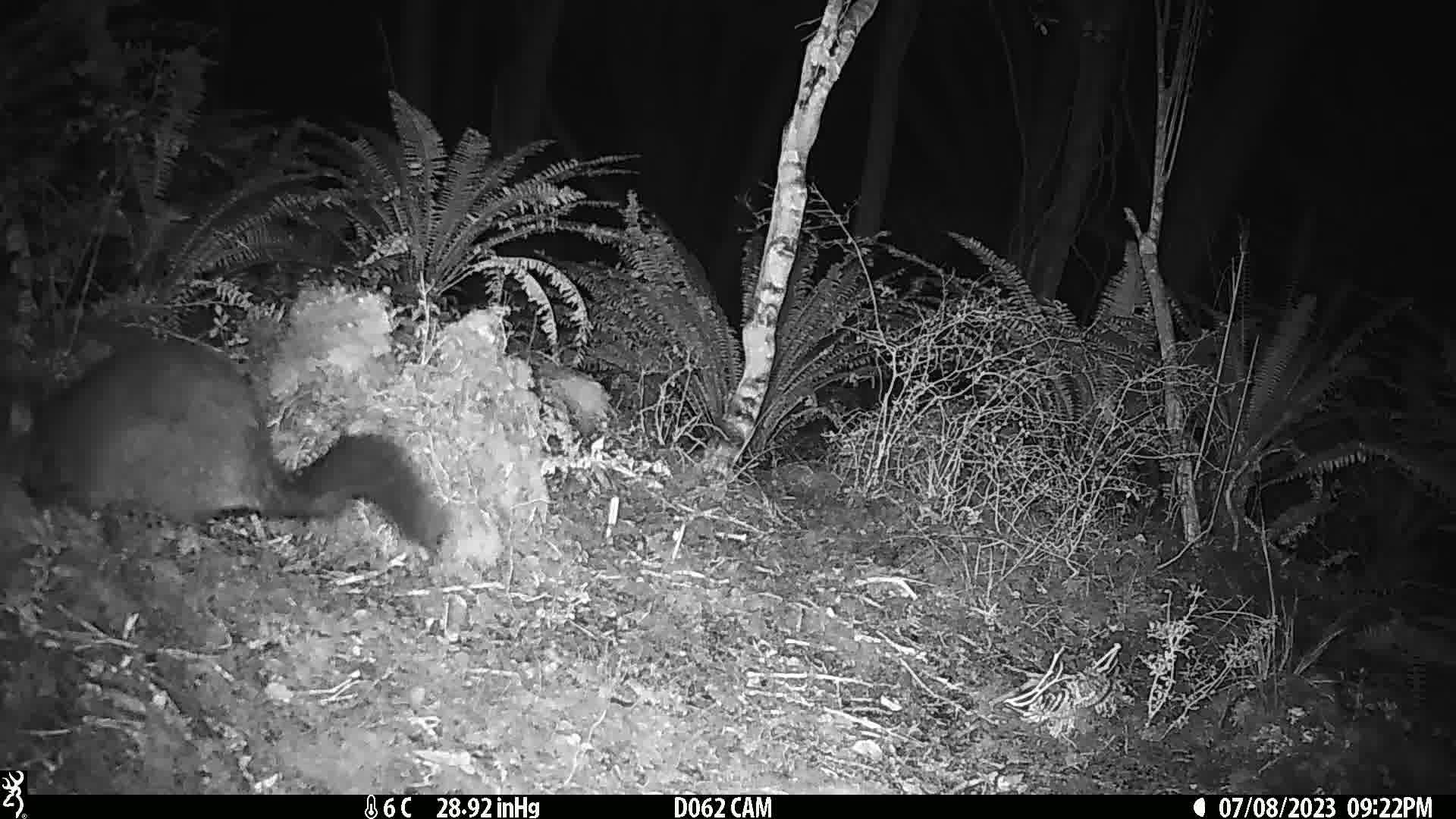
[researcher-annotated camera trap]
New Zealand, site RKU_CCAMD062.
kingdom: Animalia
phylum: Chordata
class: Mammalia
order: Diprotodontia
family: Phalangeridae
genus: Trichosurus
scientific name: Trichosurus vulpecula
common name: common brushtail possum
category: possum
Possum (common brushtail possum) (Trichosurus vulpecula).